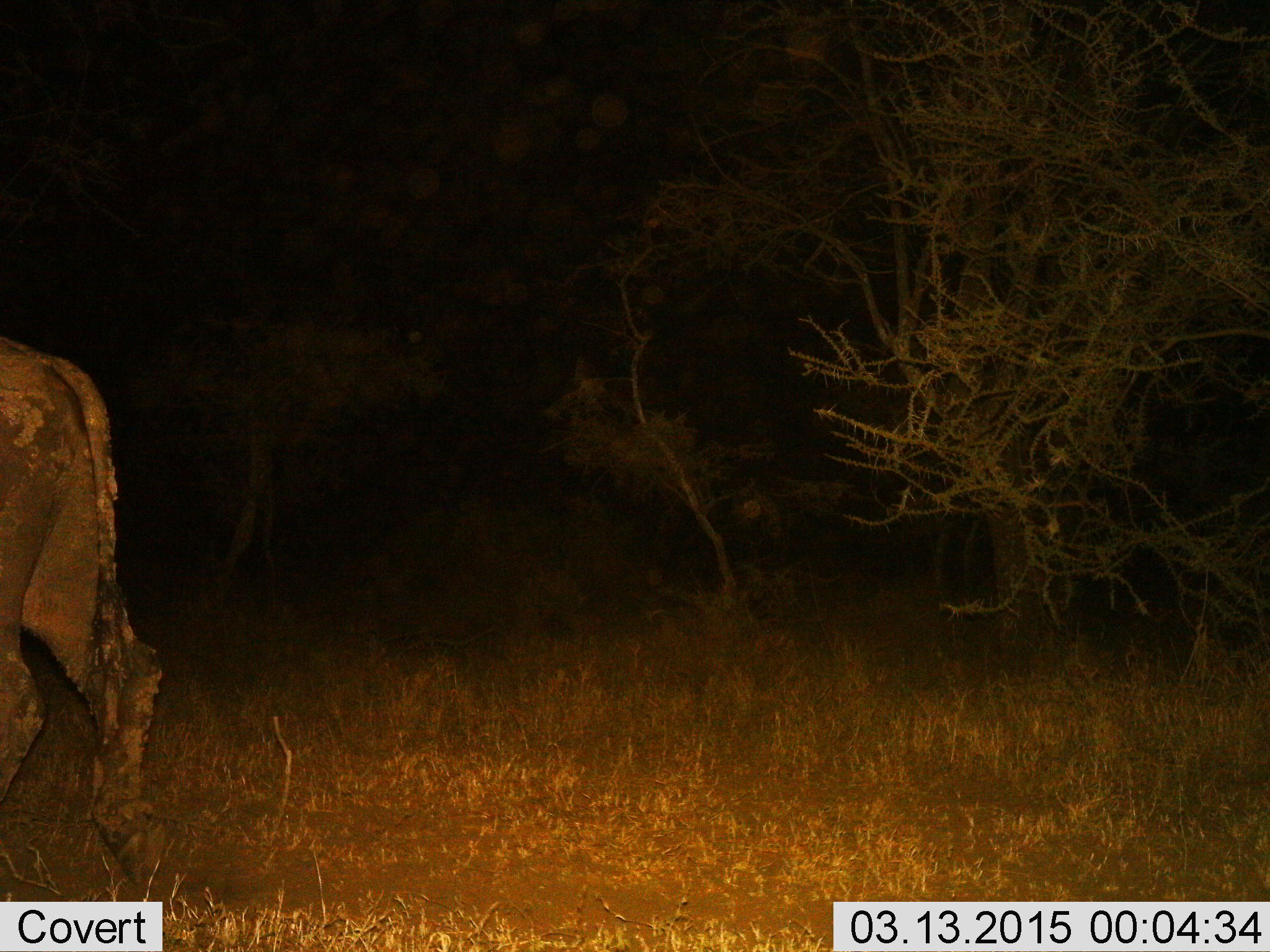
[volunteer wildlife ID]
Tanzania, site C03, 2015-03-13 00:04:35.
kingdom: Animalia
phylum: Chordata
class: Mammalia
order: Artiodactyla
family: Bovidae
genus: Syncerus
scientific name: Syncerus caffer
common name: cape buffalo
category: buffalo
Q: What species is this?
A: Buffalo (cape buffalo) (Syncerus caffer).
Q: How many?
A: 1.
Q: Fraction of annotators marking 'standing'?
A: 20%.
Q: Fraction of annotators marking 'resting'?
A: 0%.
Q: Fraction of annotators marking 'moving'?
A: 90%.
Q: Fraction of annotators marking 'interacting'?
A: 0%.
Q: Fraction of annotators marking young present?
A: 0%.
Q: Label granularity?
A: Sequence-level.